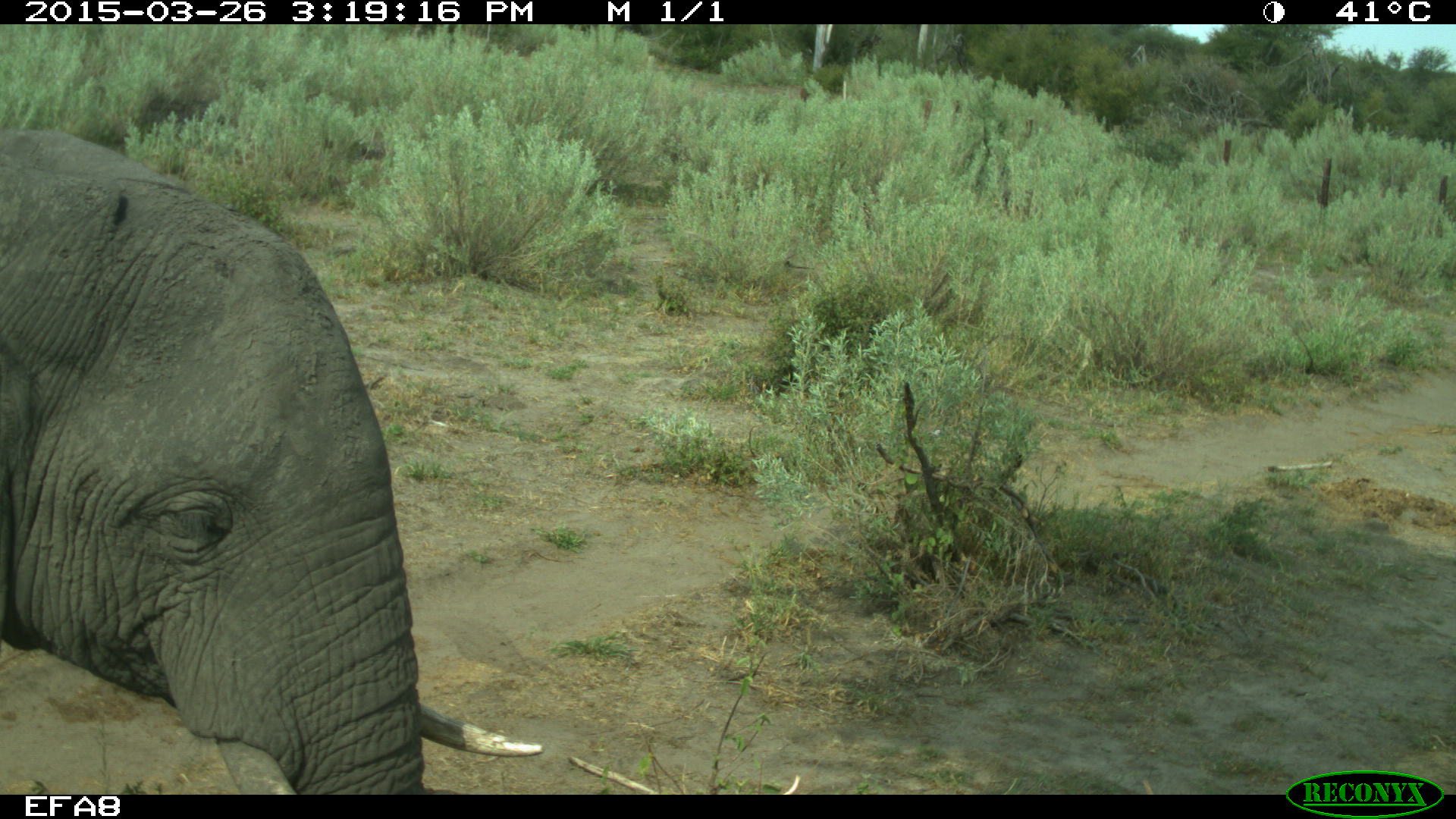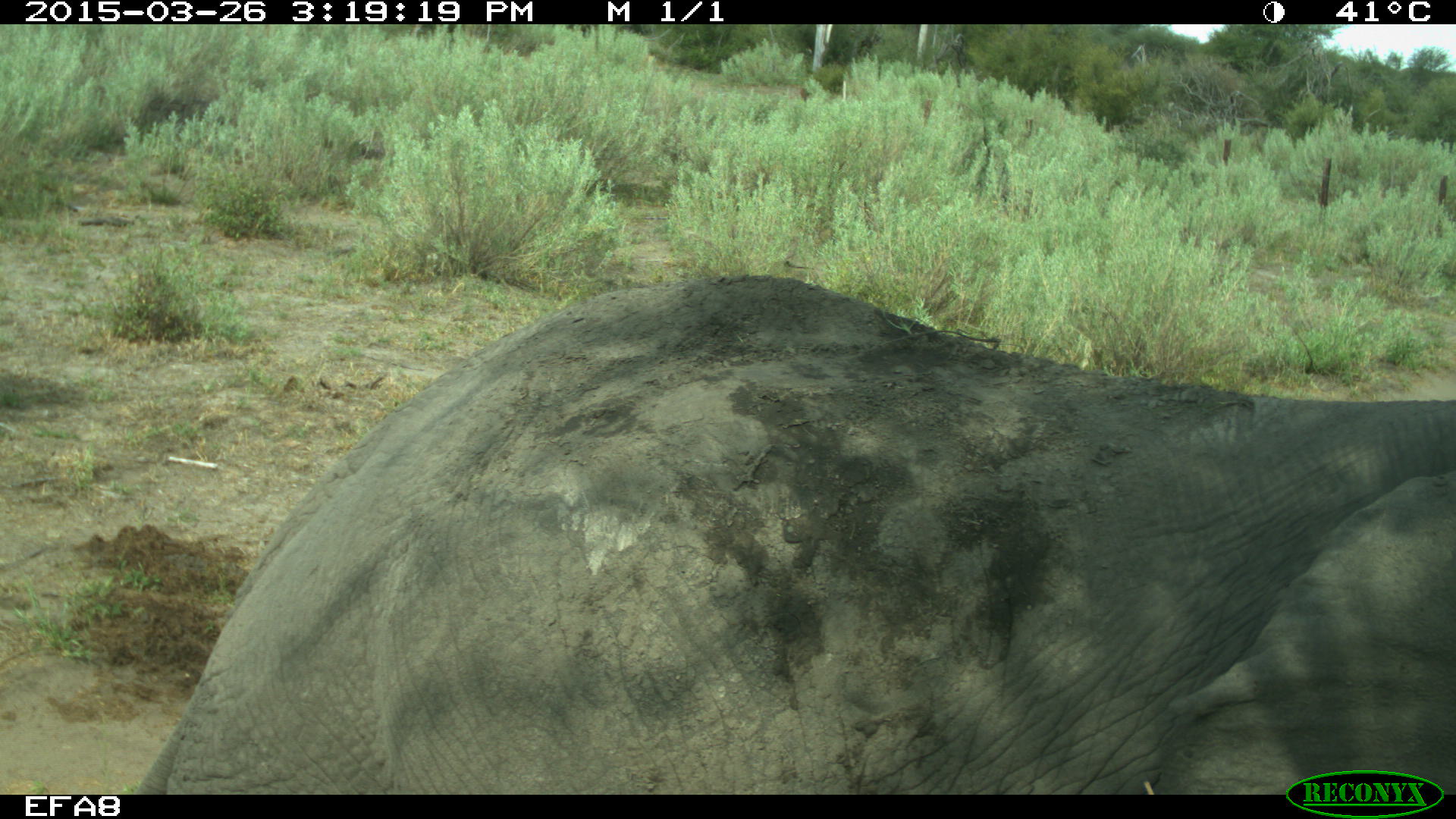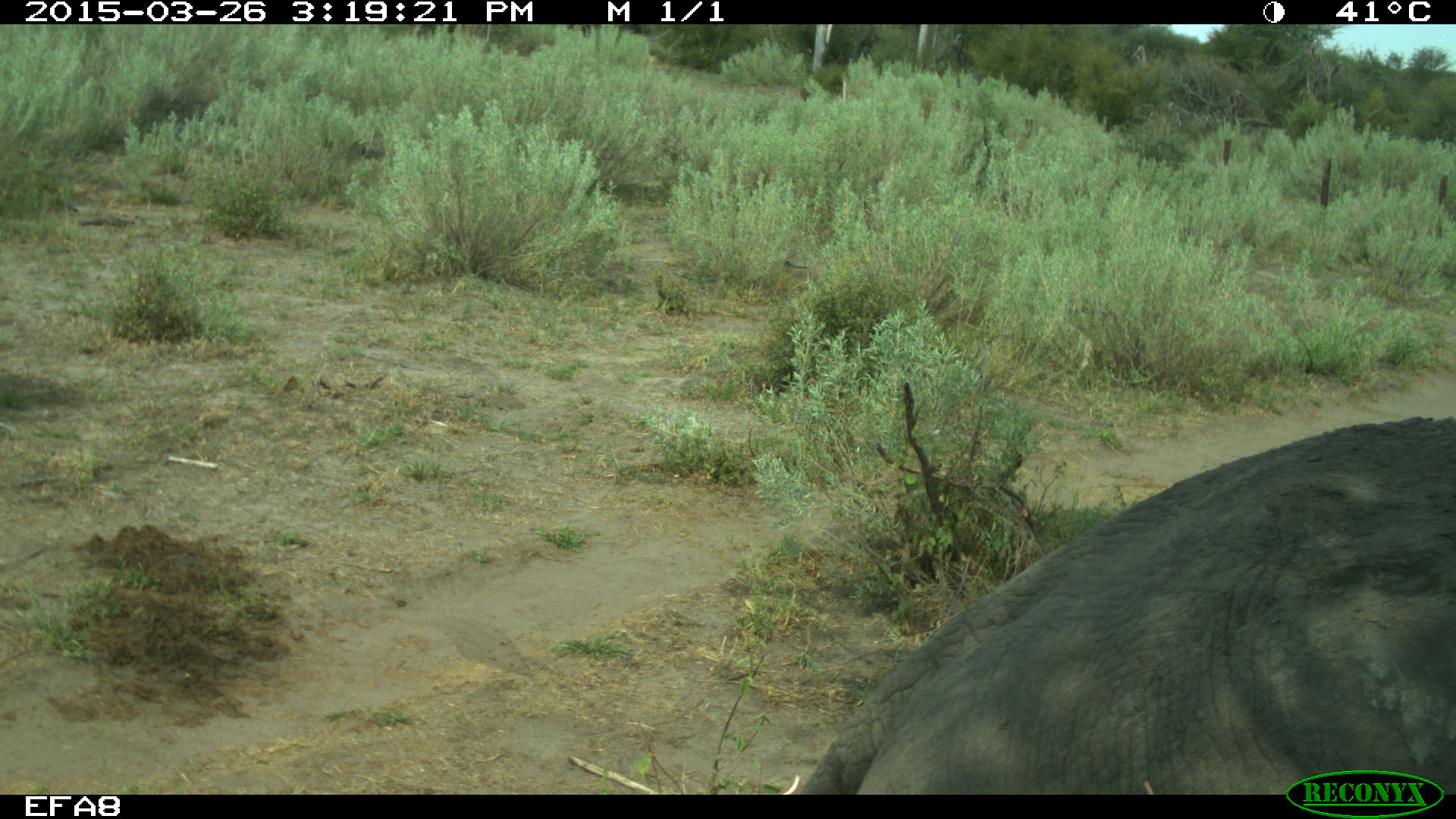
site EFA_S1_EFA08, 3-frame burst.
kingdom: Animalia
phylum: Chordata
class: Mammalia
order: Proboscidea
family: Elephantidae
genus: Loxodonta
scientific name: Loxodonta africana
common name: african bush elephant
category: elephant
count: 1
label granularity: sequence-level